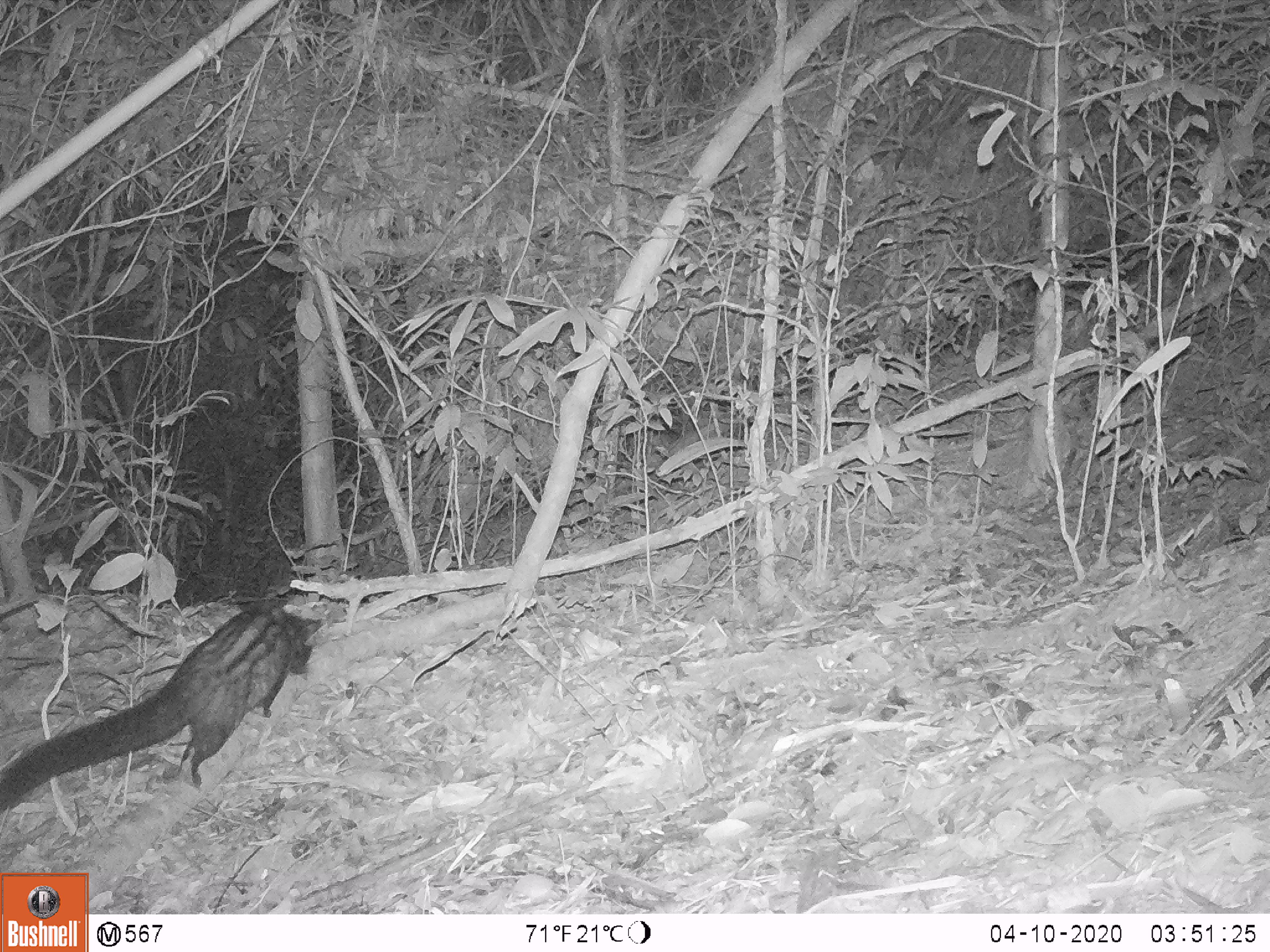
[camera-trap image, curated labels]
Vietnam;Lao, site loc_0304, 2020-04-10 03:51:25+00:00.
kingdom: Animalia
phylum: Chordata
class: Mammalia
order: Carnivora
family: Viverridae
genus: Paradoxurus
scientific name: Paradoxurus hermaphroditus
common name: common palm civet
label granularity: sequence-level